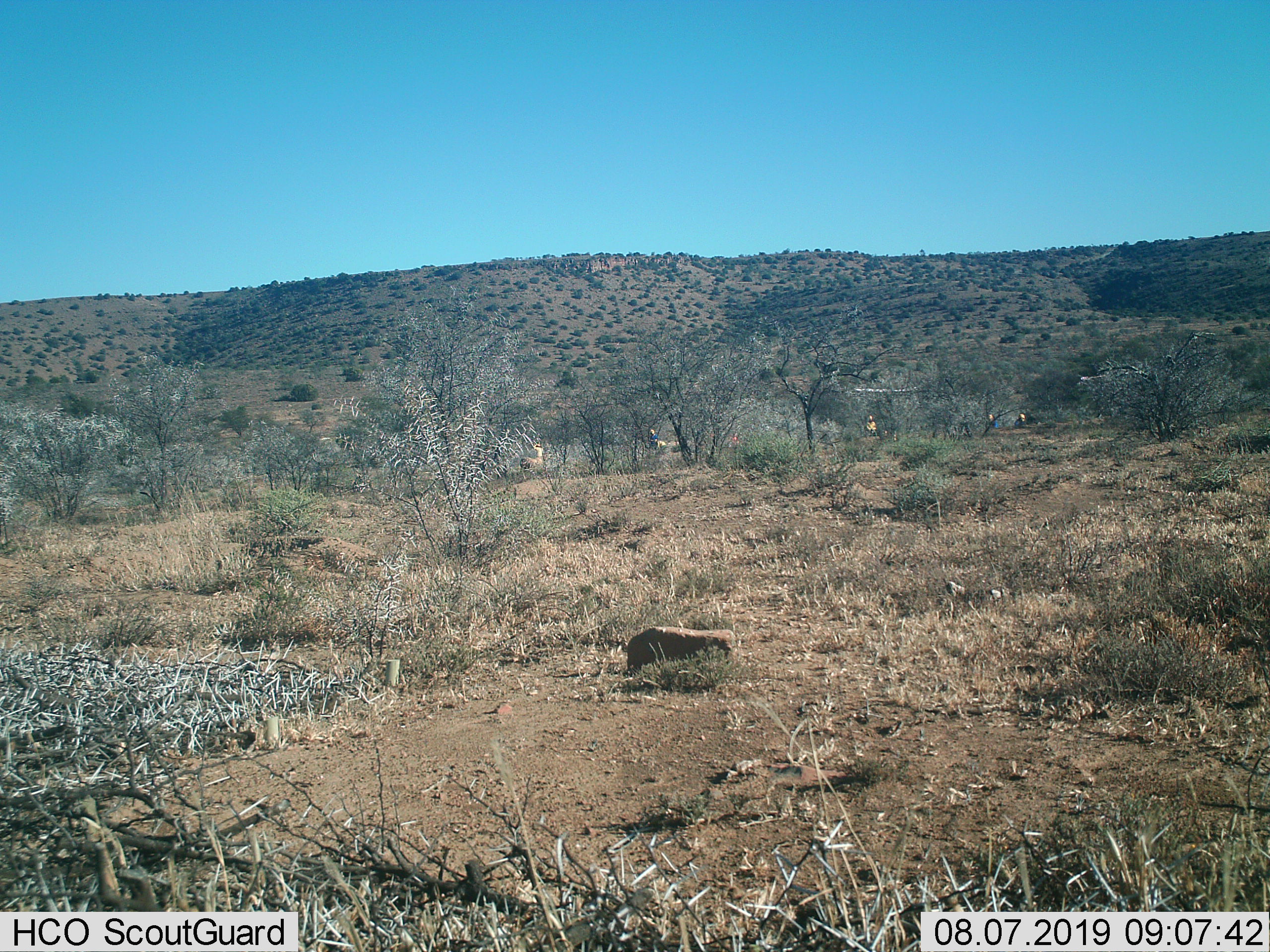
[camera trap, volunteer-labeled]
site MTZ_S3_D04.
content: unidentified animal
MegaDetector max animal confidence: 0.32